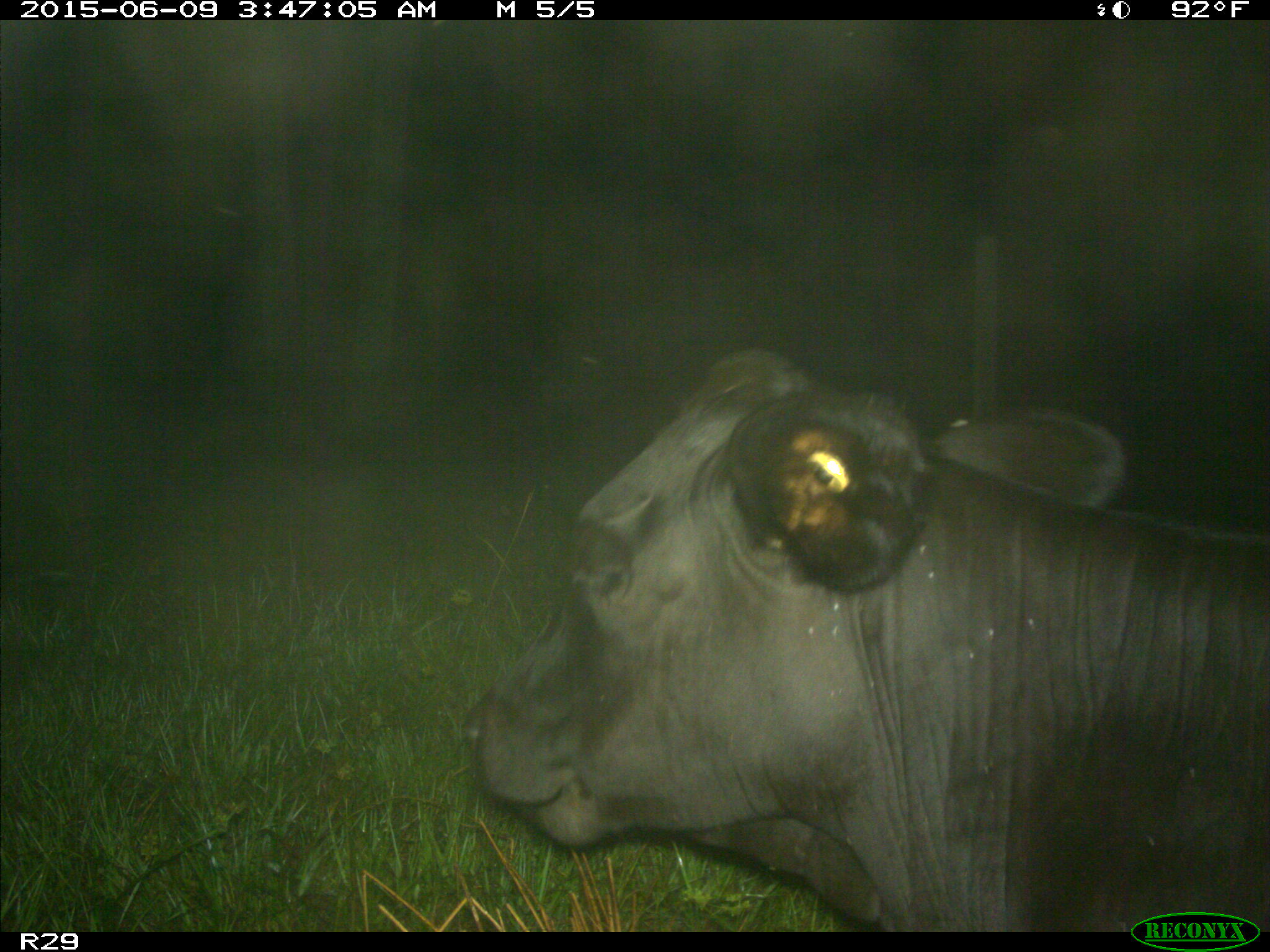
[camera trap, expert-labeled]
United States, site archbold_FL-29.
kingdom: Animalia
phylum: Chordata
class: Mammalia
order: Artiodactyla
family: Bovidae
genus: Bos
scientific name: Bos taurus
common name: domestic cow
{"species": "Bos taurus (domestic cow)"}